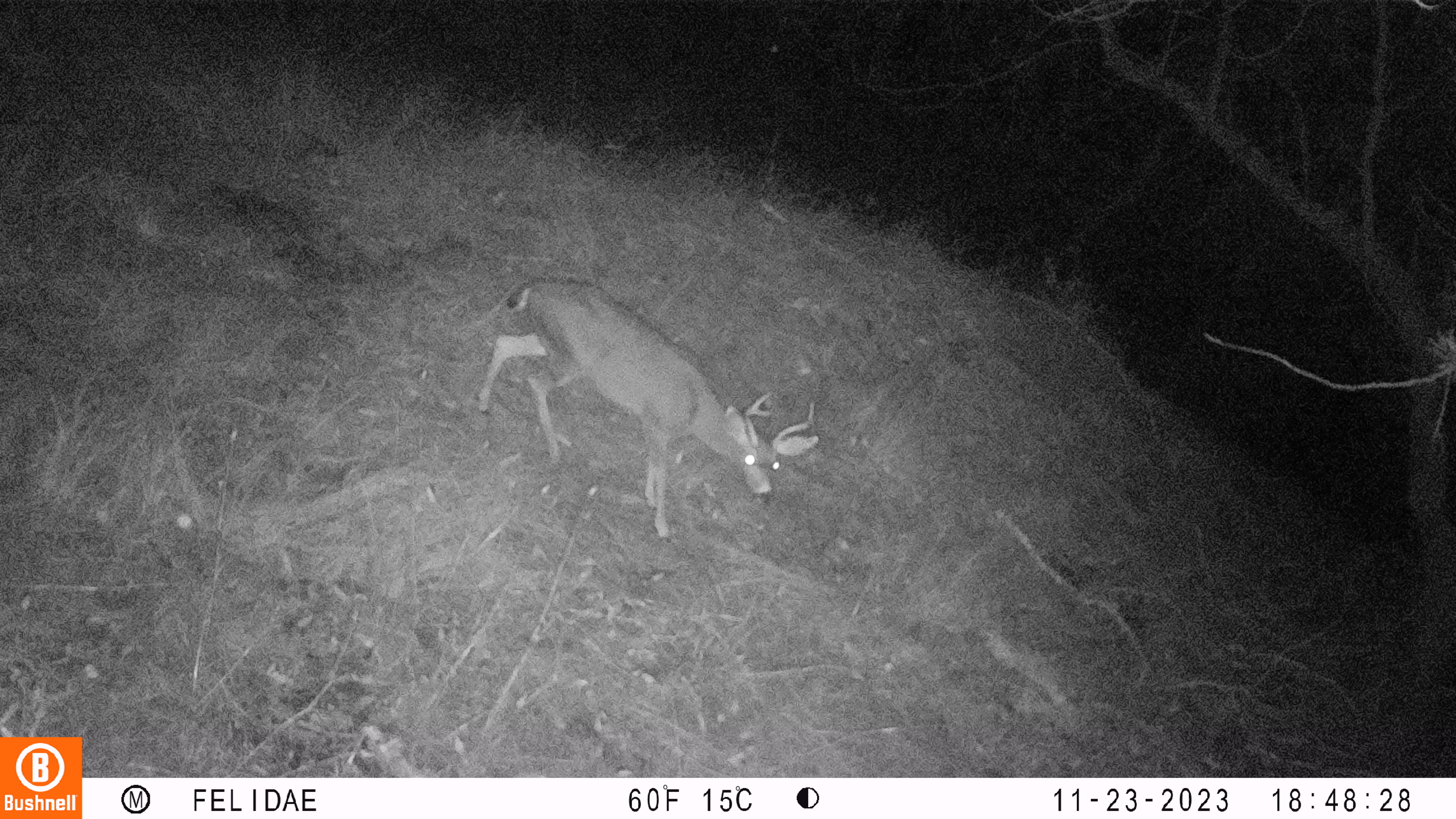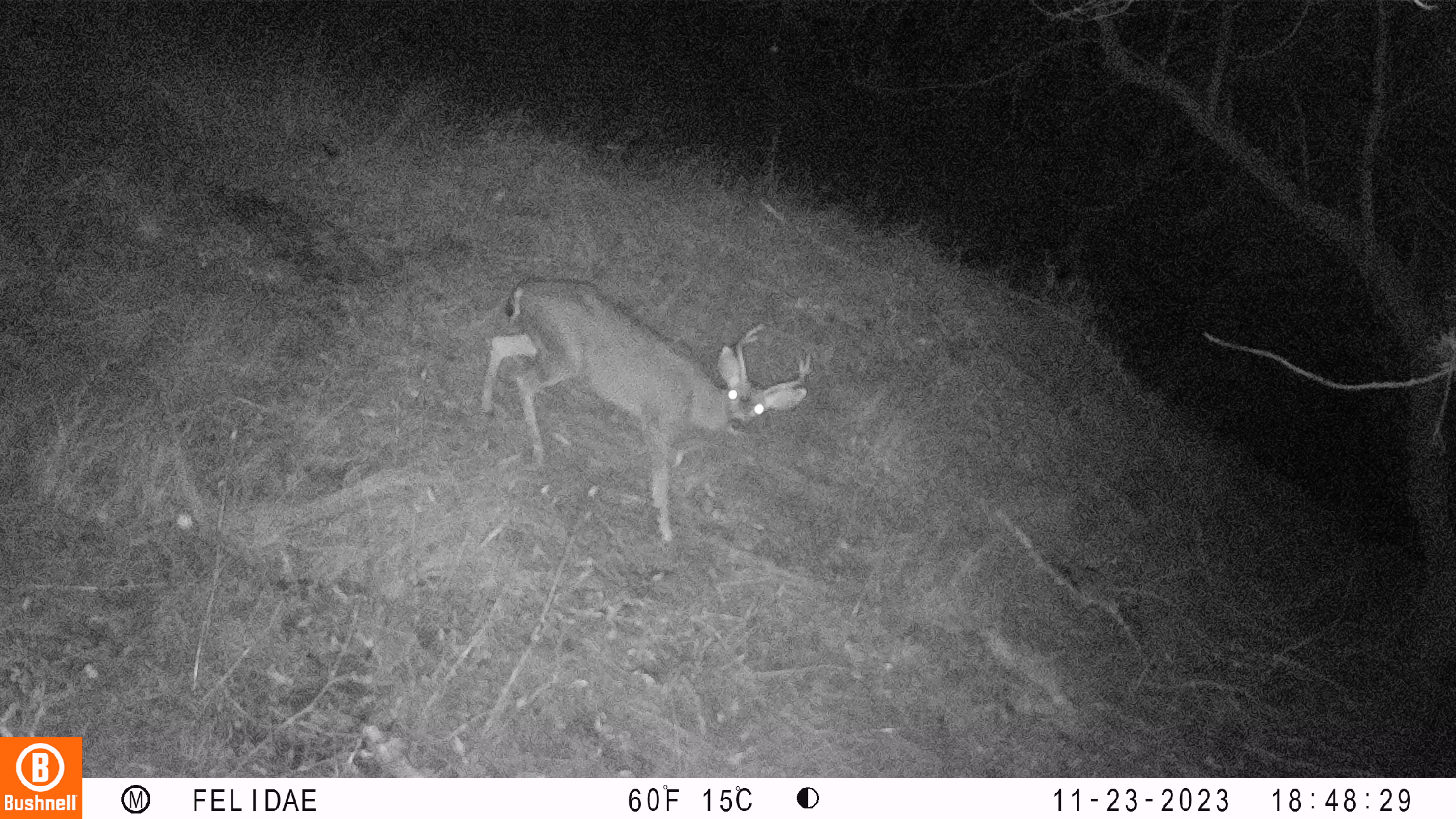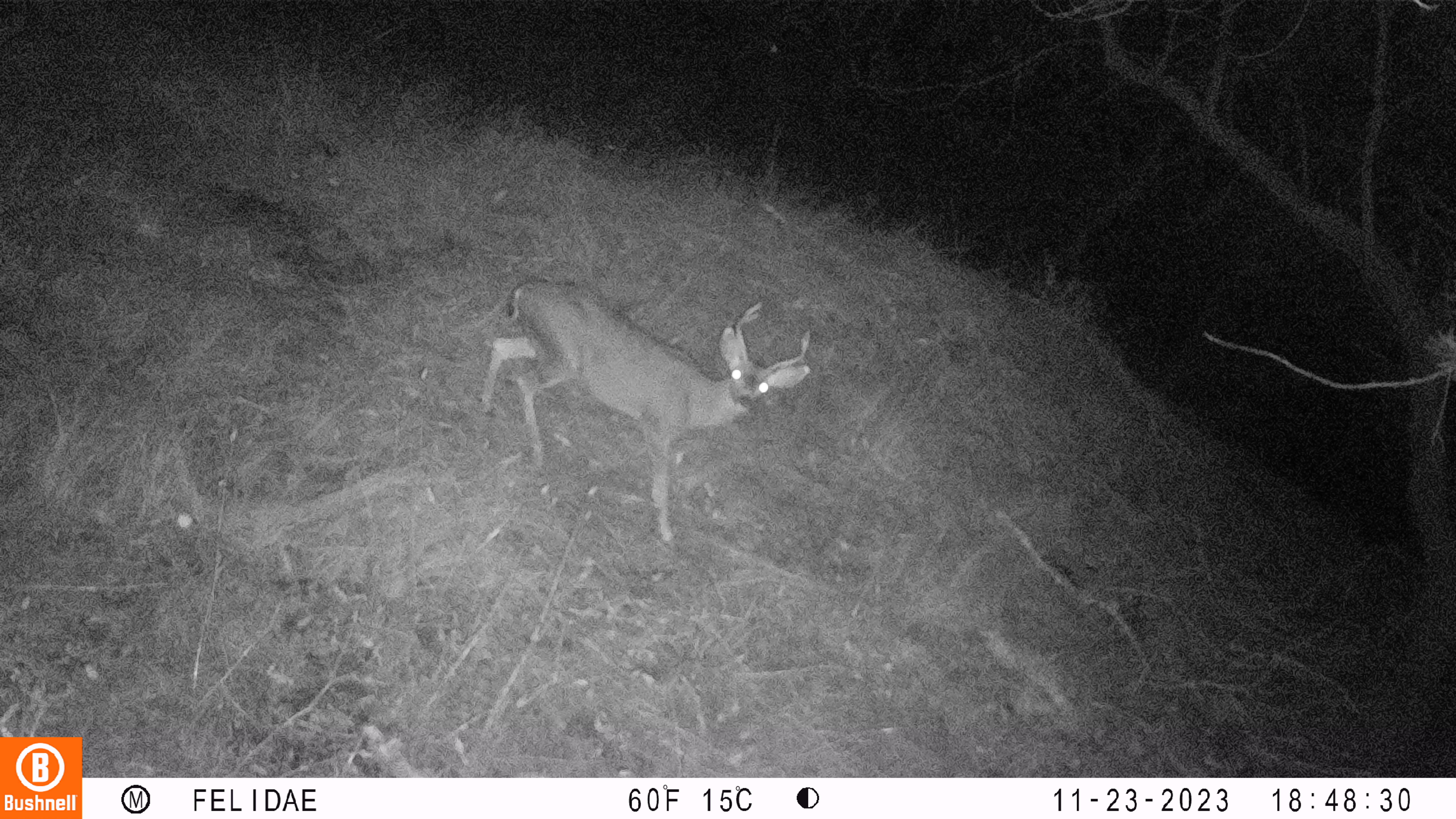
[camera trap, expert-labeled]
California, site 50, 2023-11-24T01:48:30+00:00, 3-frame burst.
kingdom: Animalia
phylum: Chordata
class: Mammalia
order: Artiodactyla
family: Cervidae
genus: Odocoileus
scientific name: Odocoileus hemionus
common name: mule deer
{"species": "mule deer (Odocoileus hemionus)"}